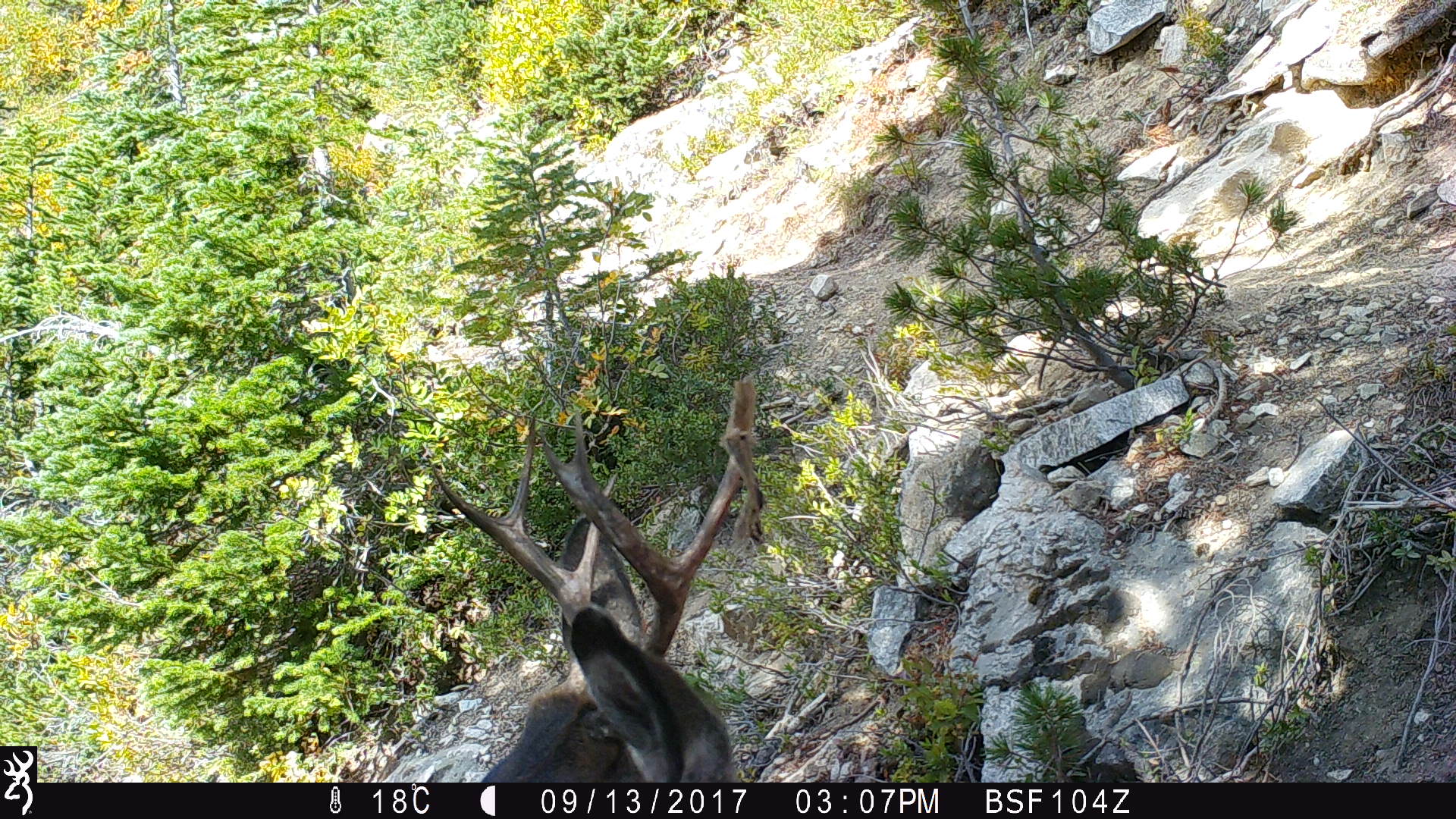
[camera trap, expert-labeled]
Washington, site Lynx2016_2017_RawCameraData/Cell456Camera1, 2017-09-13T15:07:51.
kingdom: Animalia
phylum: Chordata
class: Mammalia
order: Artiodactyla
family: Cervidae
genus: Odocoileus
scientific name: Odocoileus hemionus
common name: mule deer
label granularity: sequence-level